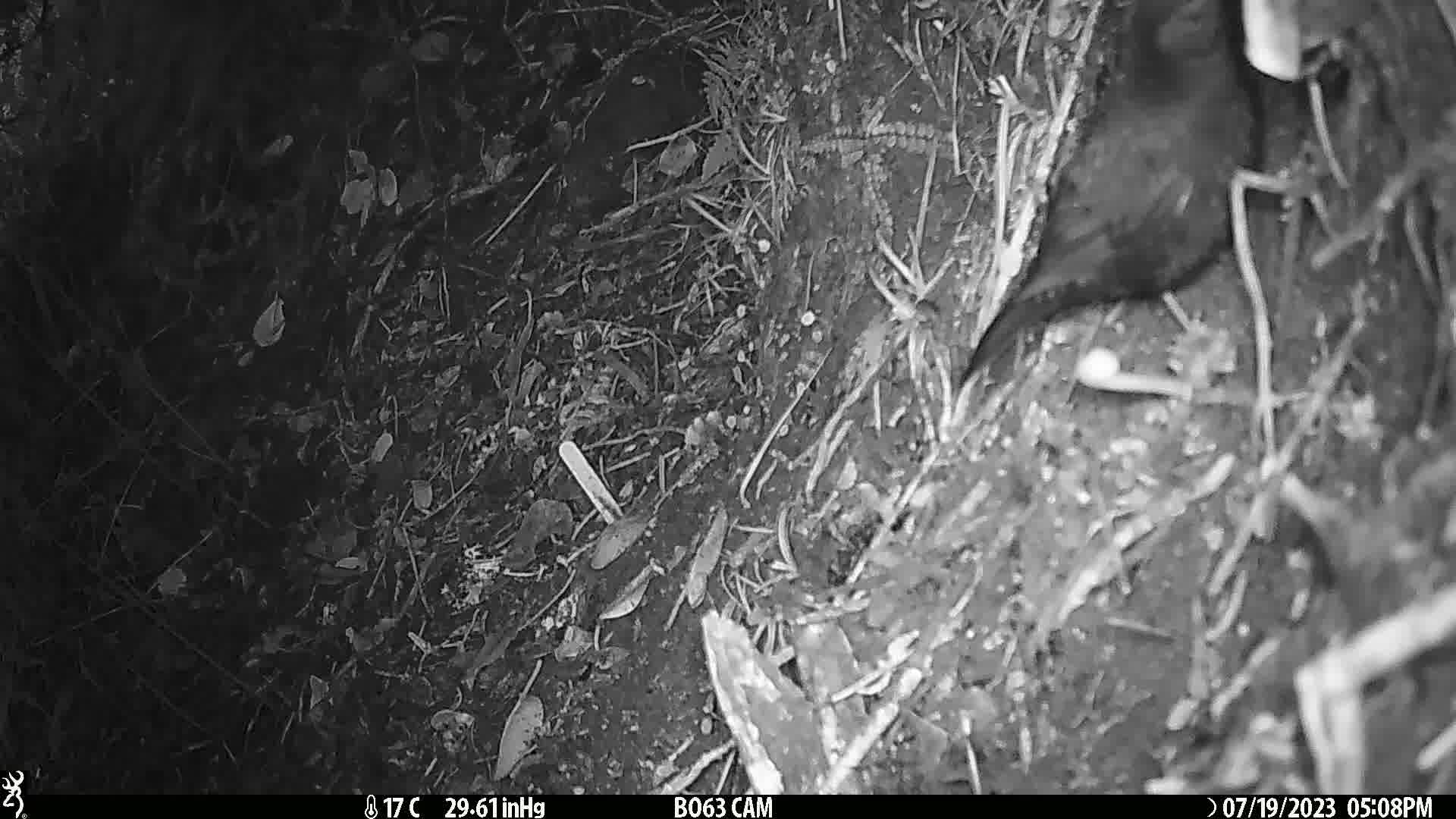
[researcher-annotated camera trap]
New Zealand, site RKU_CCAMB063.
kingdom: Animalia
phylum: Chordata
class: Aves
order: Passeriformes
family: Turdidae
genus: Turdus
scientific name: Turdus merula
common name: eurasian blackbird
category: blackbird